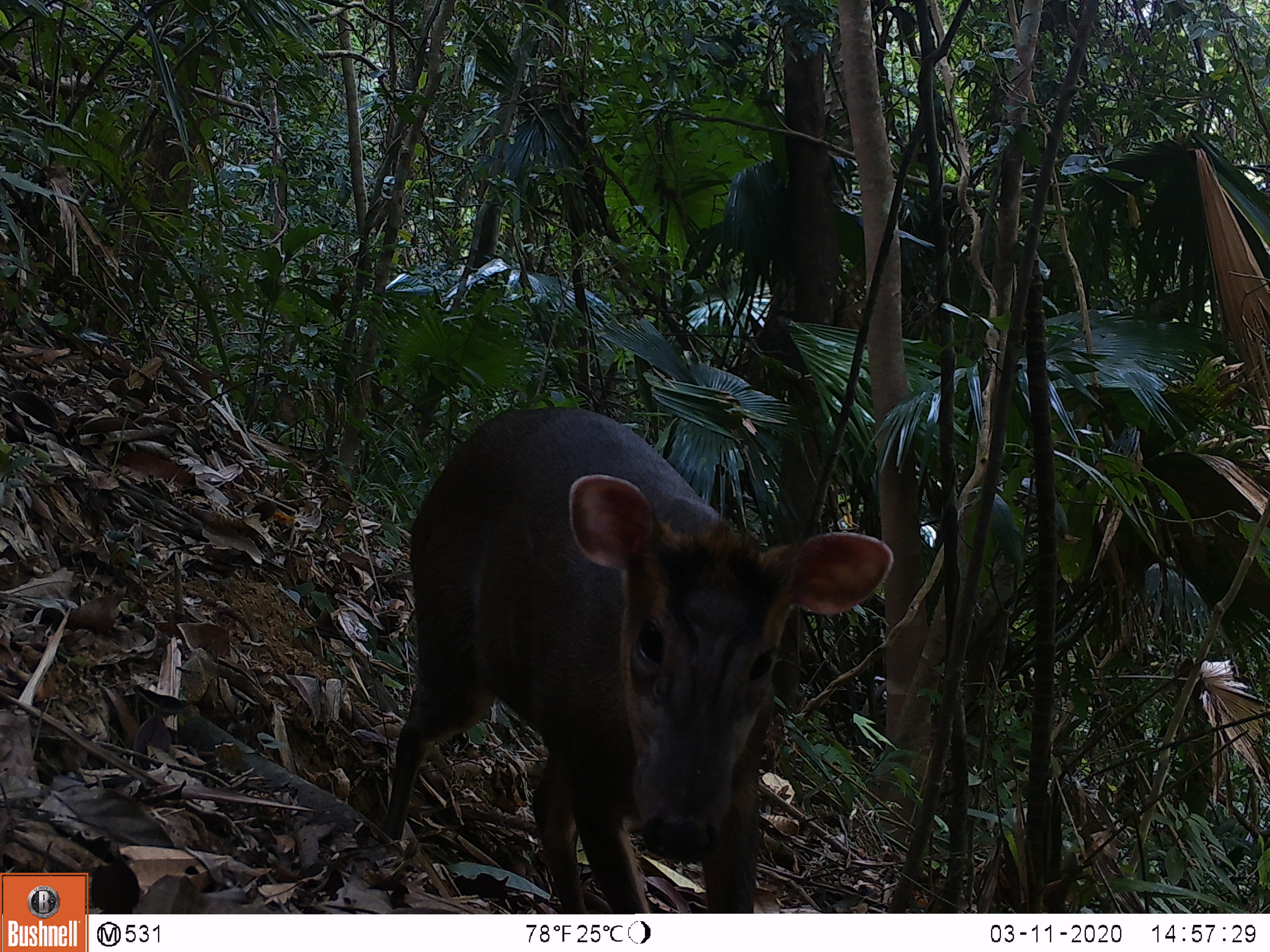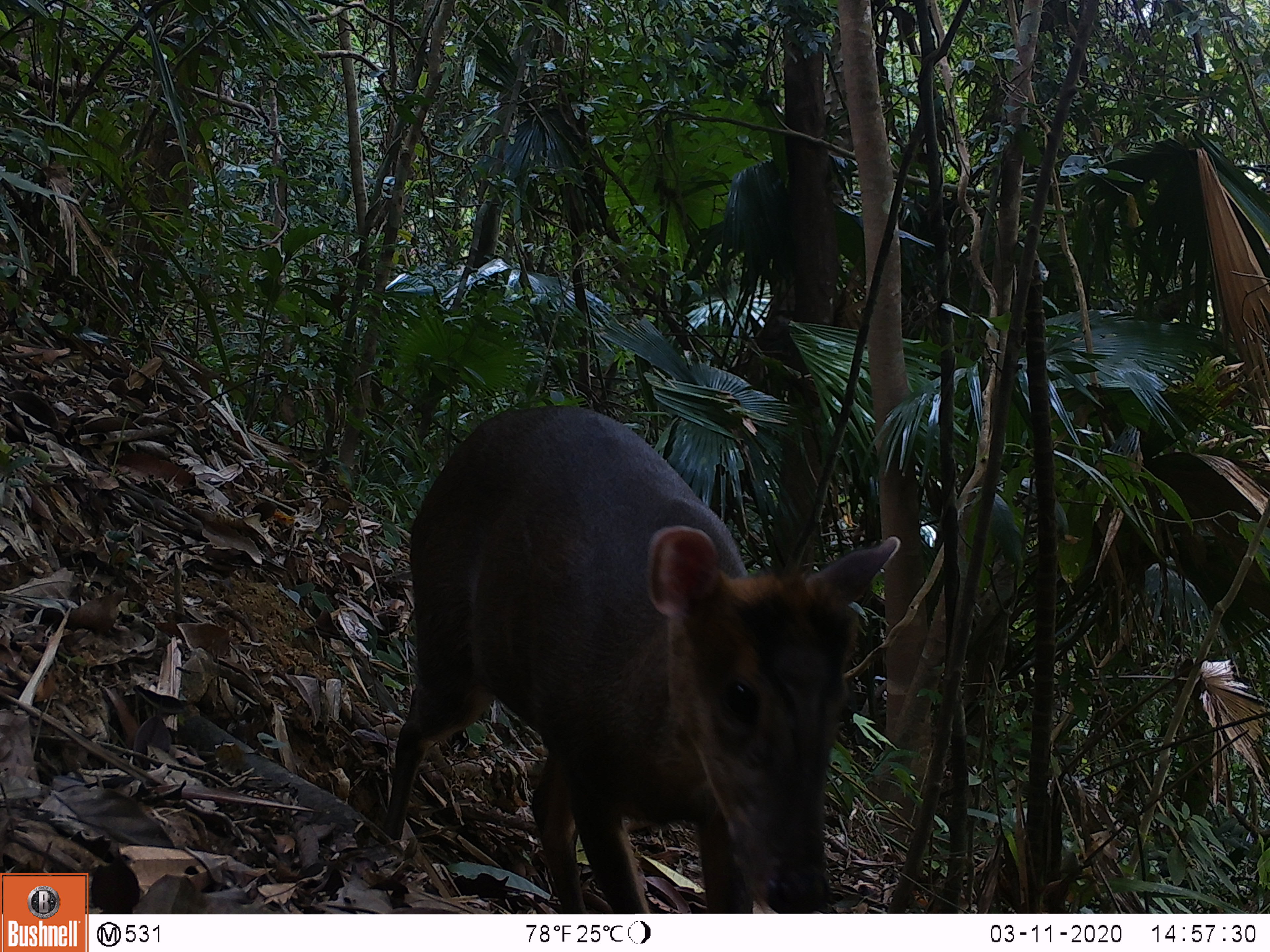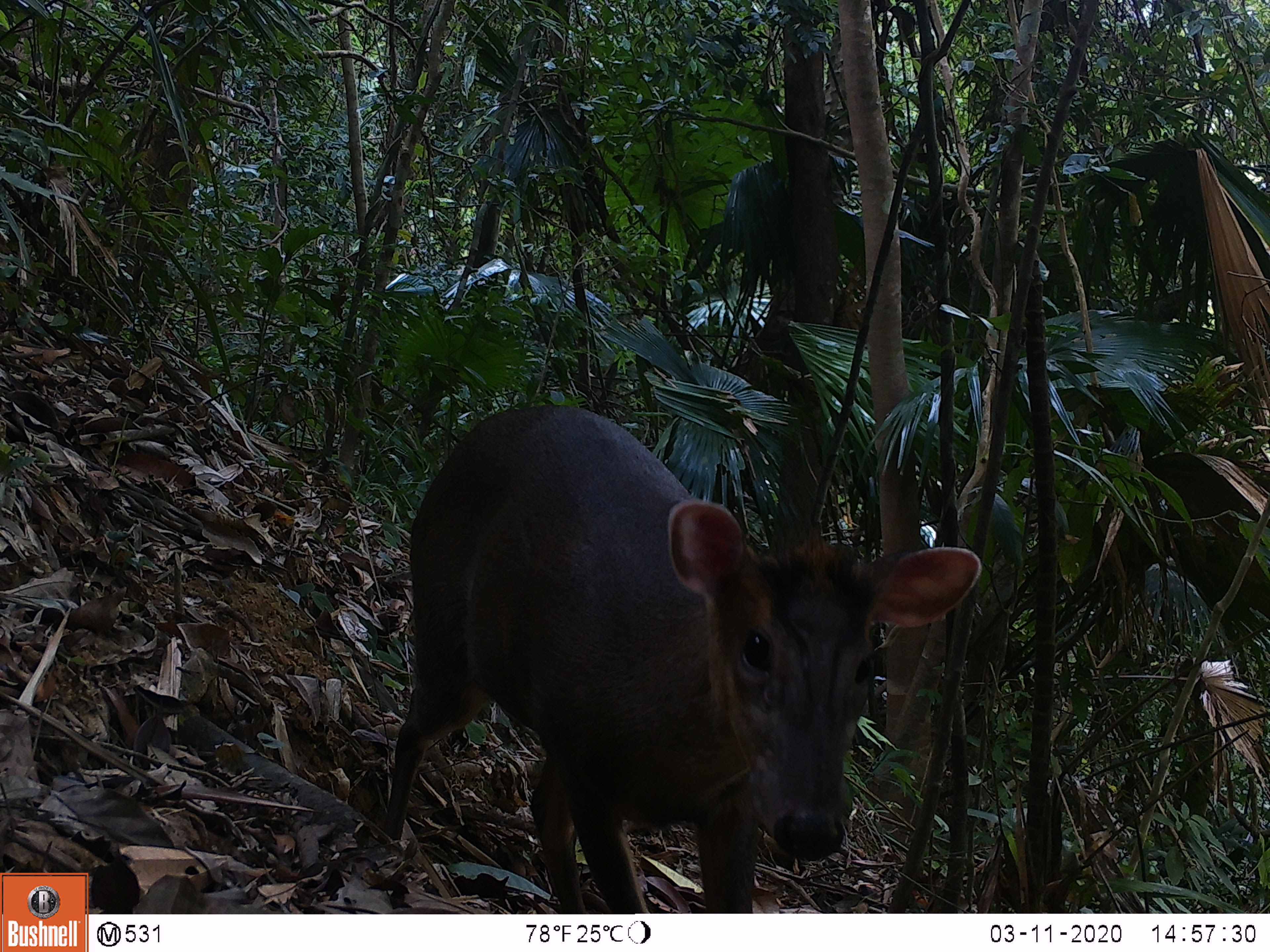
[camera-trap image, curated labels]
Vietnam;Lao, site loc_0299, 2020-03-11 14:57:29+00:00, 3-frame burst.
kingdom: Animalia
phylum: Chordata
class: Mammalia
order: Artiodactyla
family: Cervidae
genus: Muntiacus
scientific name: Muntiacus rooseveltorum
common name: roosevelt's muntjac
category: roosevelts muntjac group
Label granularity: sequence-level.